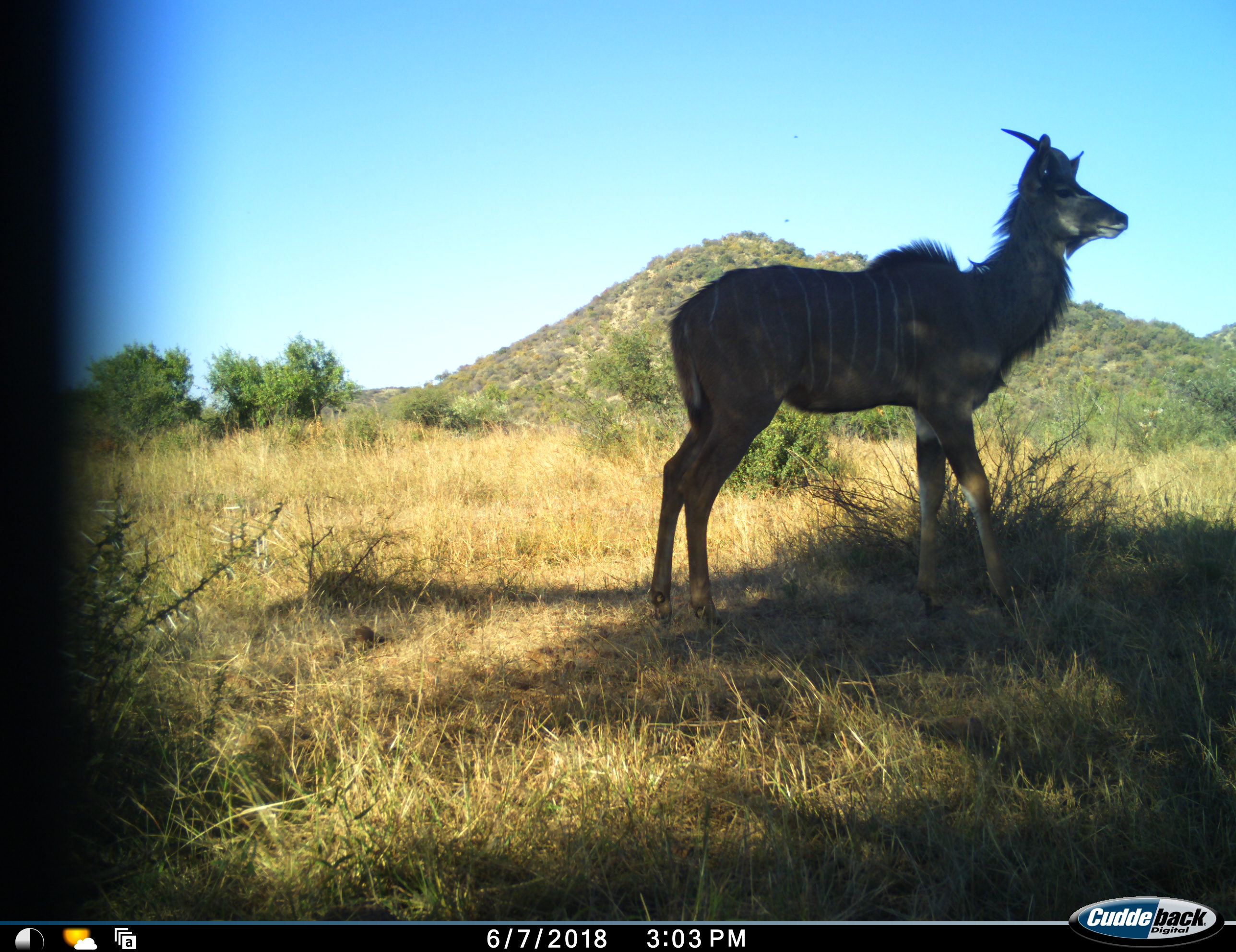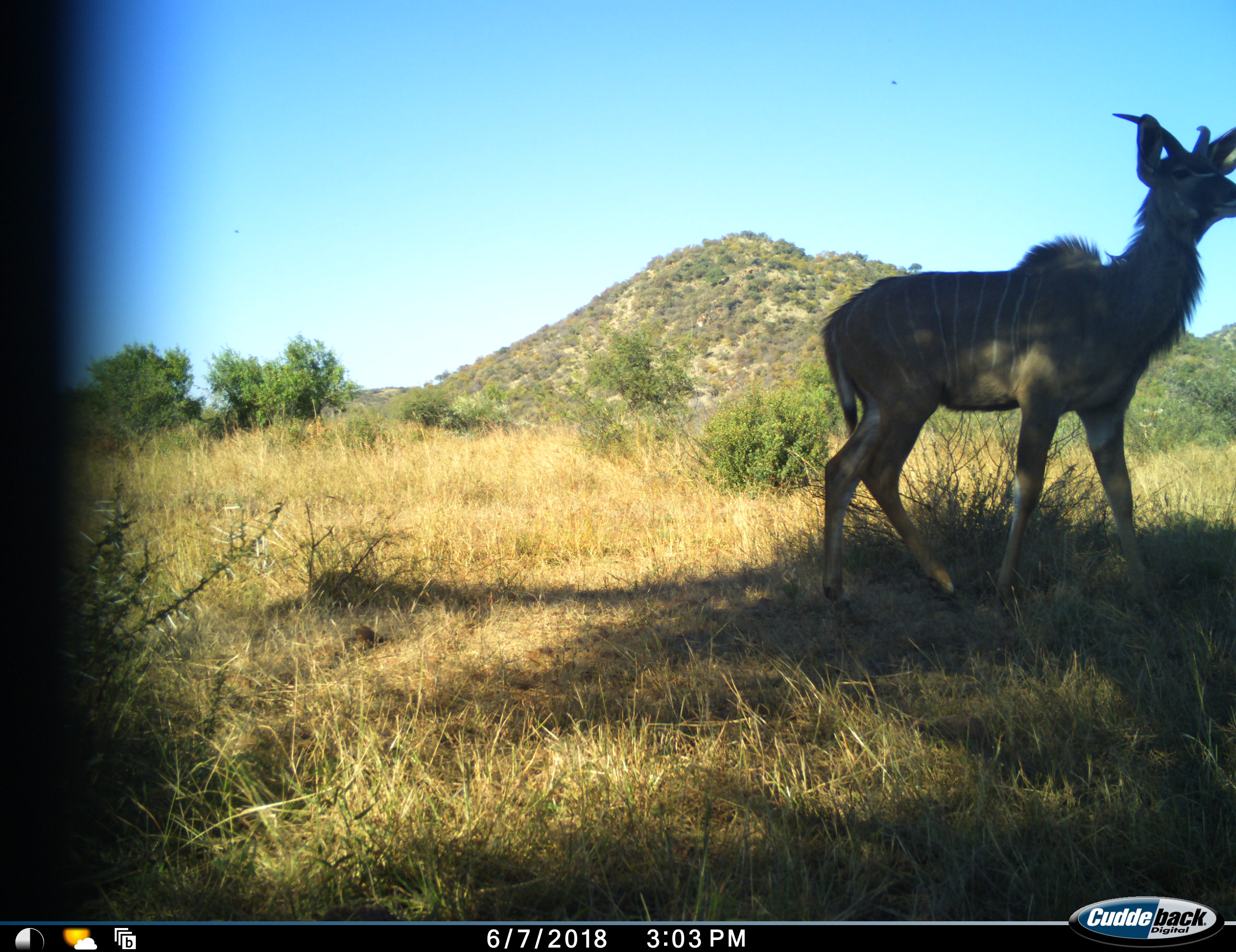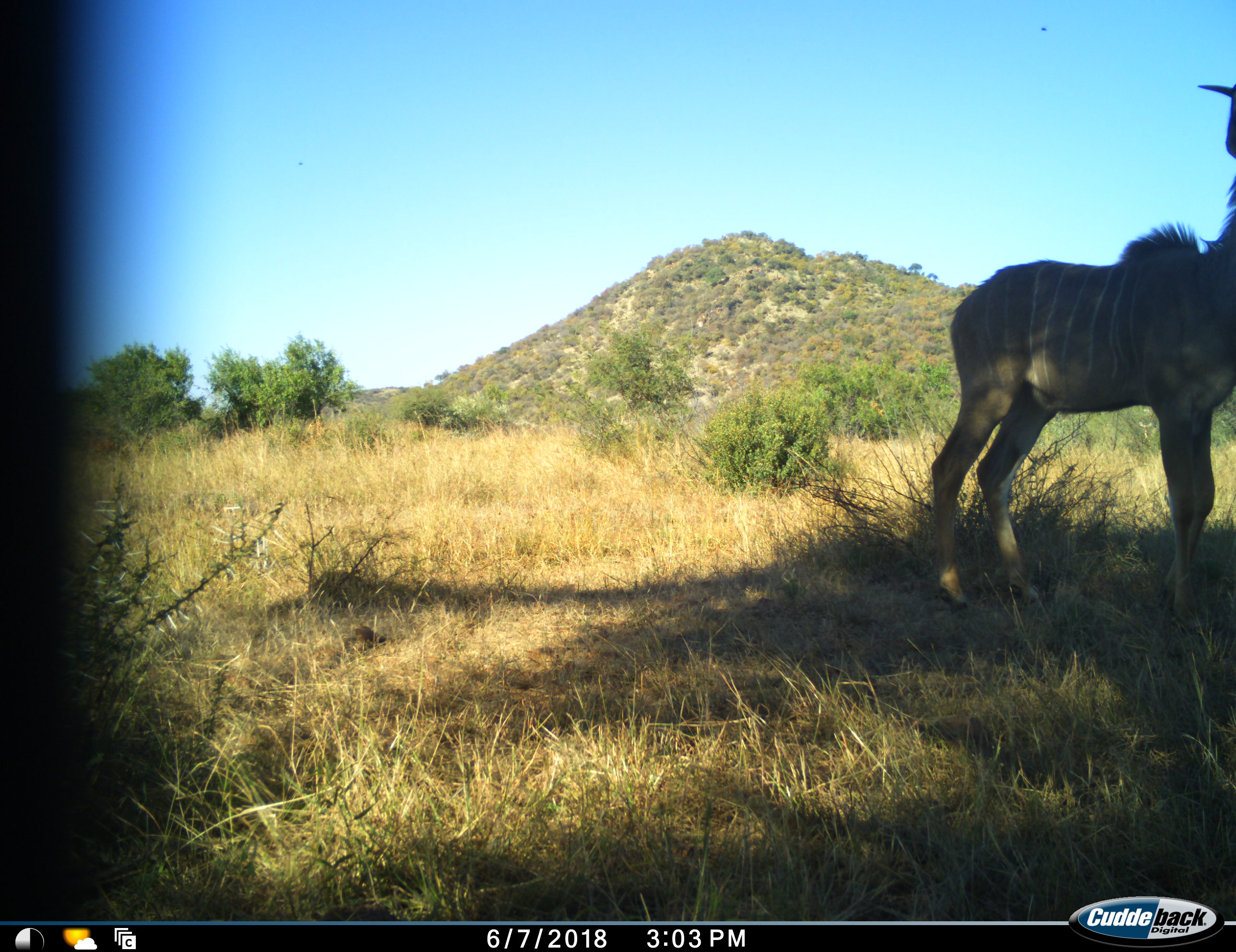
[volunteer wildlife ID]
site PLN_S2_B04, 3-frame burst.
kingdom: Animalia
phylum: Chordata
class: Mammalia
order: Artiodactyla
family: Bovidae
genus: Tragelaphus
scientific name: Tragelaphus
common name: kudu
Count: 1.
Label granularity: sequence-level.